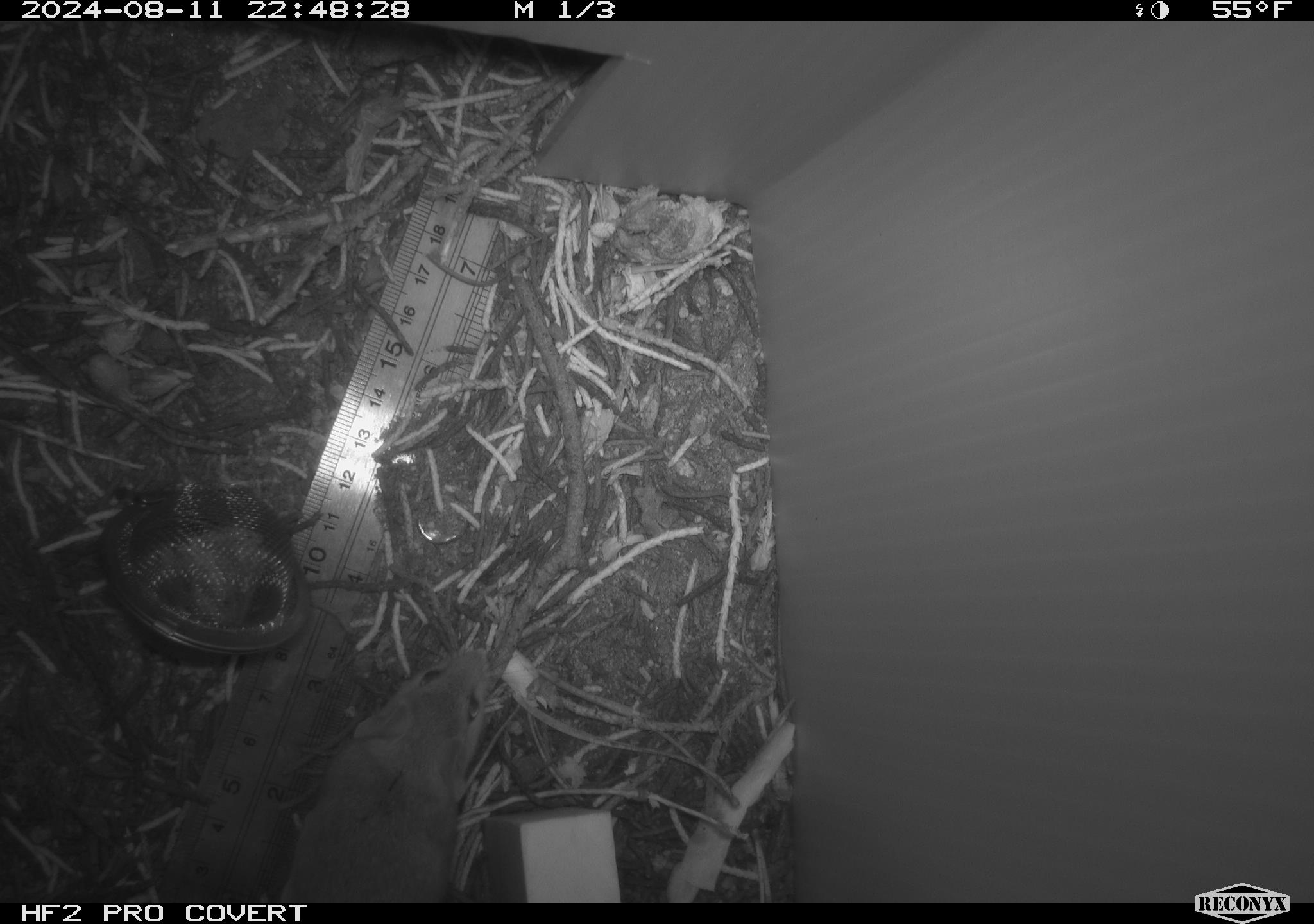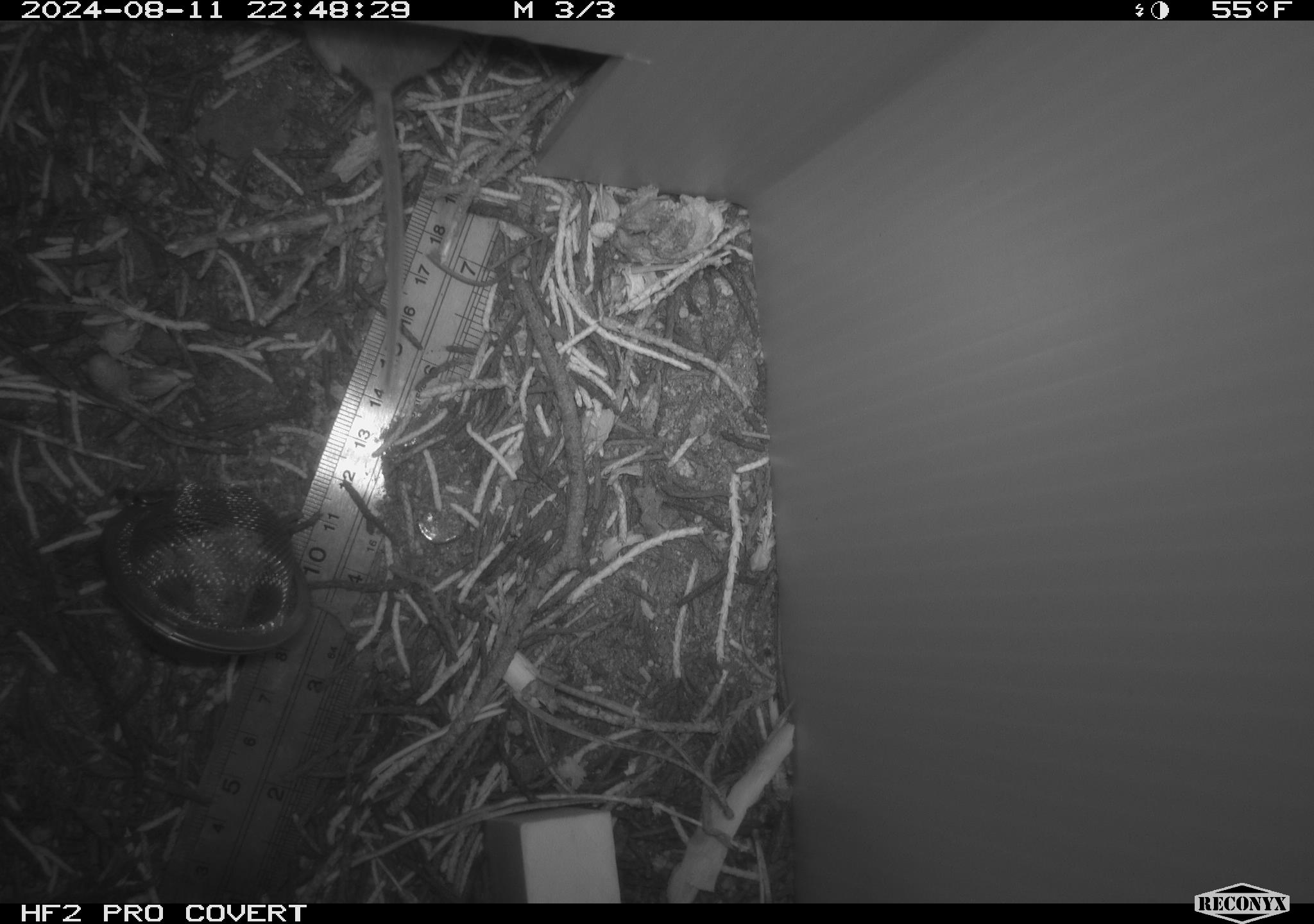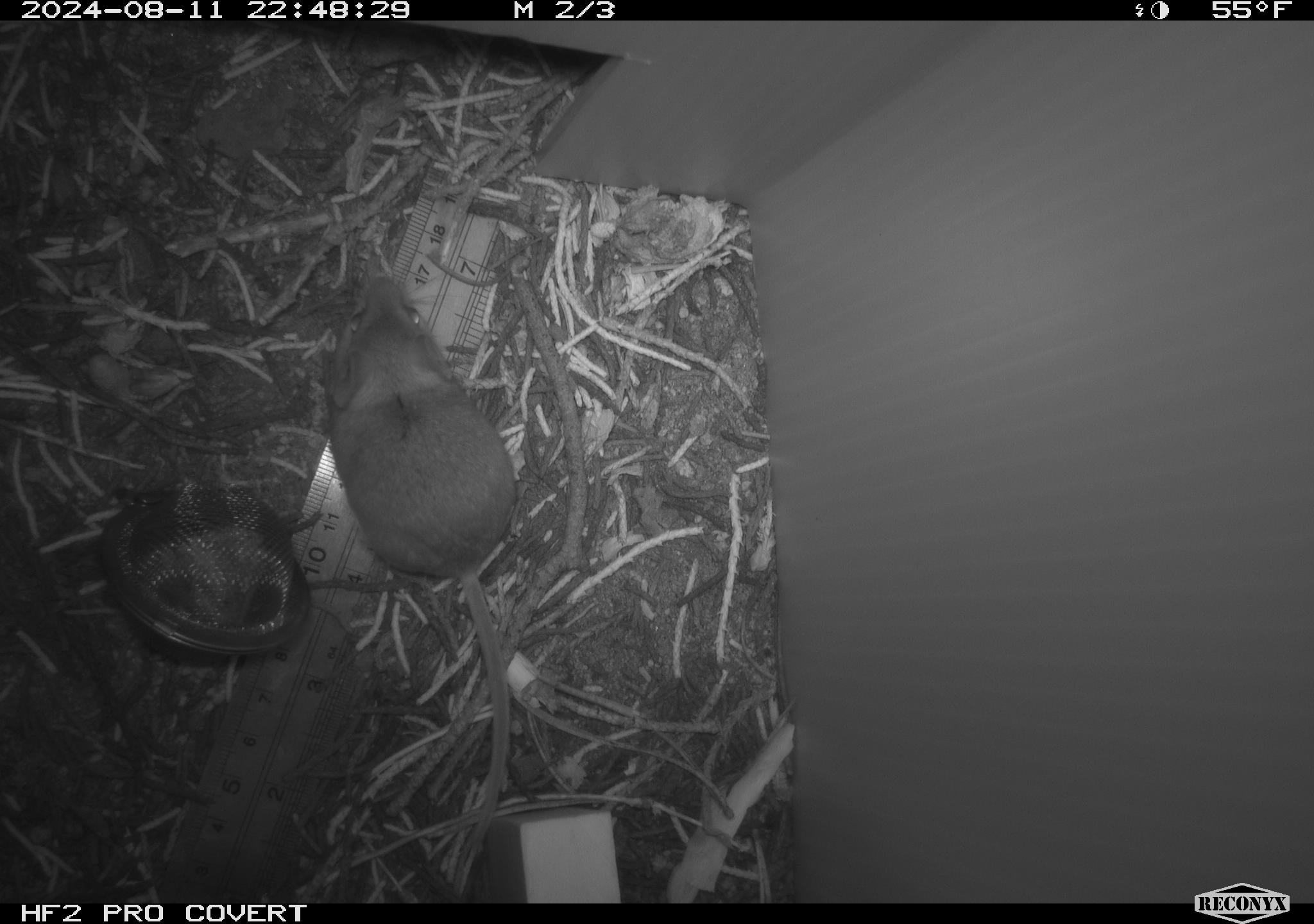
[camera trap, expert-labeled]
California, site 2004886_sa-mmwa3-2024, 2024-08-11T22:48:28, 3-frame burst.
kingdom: Animalia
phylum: Chordata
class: Mammalia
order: Rodentia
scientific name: Rodentia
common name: mouse species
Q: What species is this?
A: Mouse species (Rodentia).